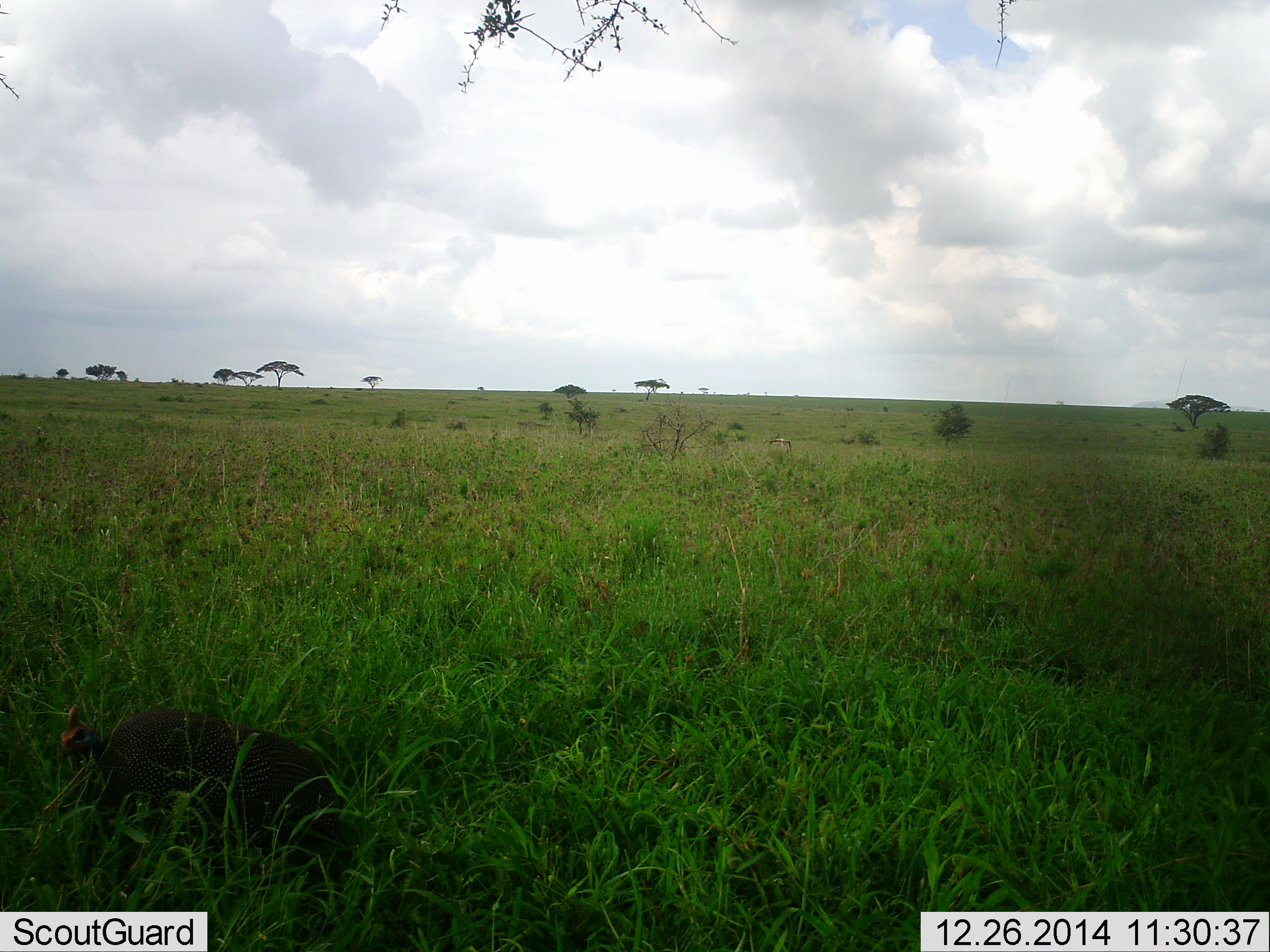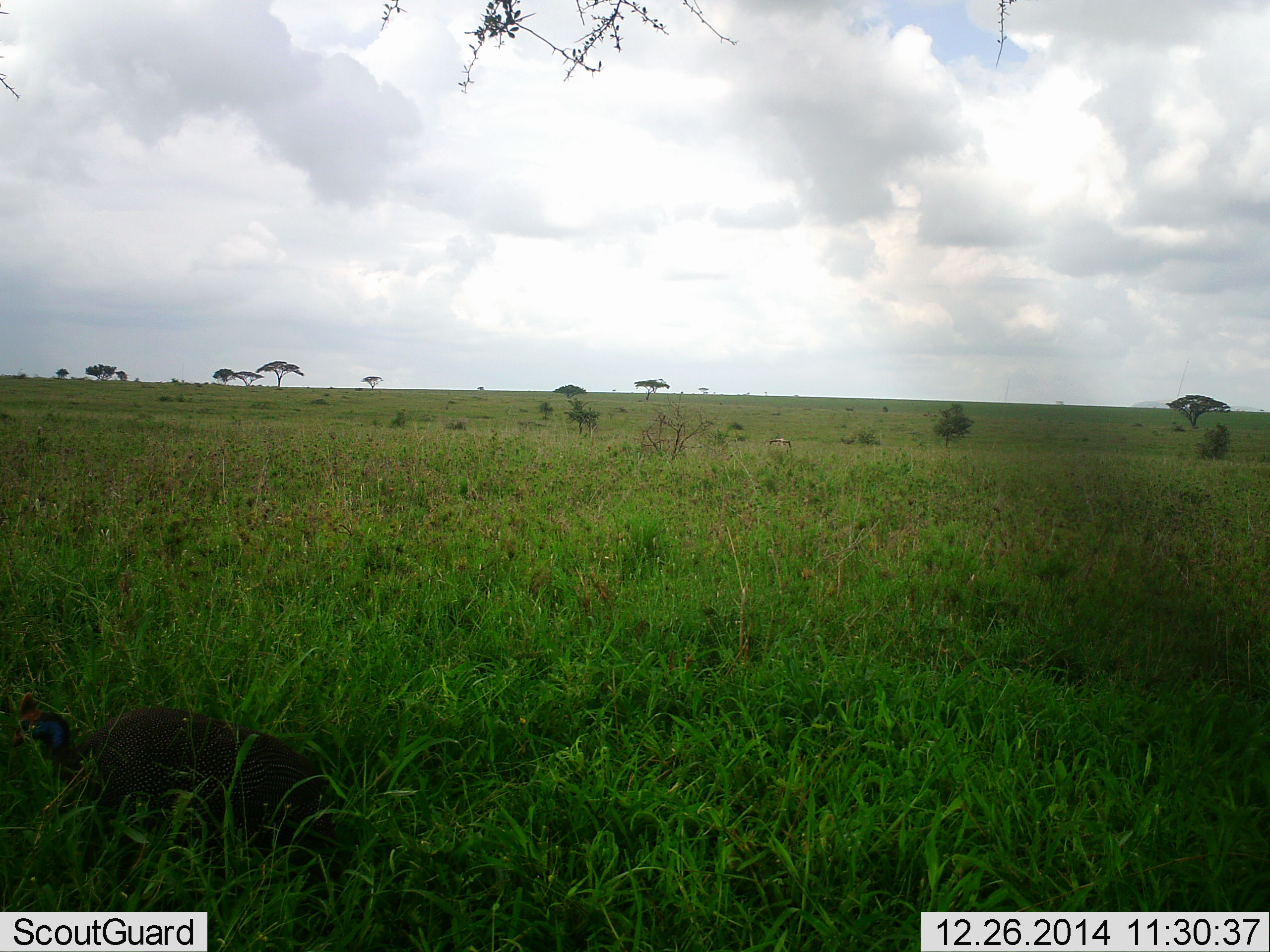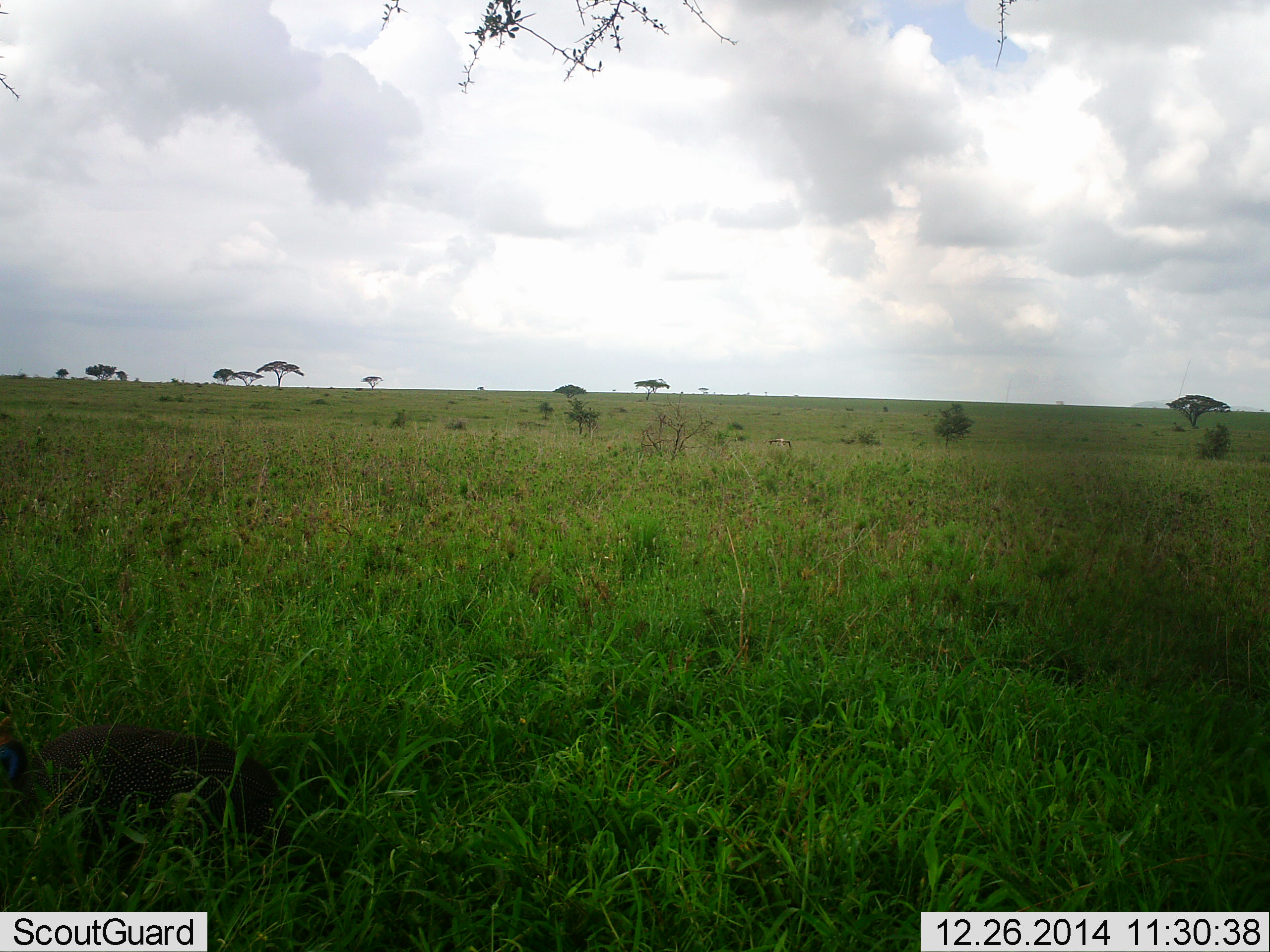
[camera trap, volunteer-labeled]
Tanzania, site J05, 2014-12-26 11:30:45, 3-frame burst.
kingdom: Animalia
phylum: Chordata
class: Aves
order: Galliformes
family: Numididae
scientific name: Numididae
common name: guinea fowl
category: guineafowl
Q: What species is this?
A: Guineafowl (guinea fowl) (Numididae).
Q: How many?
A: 1.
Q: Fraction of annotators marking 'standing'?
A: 20%.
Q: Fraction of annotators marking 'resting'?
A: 0%.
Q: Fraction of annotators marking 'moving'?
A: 70%.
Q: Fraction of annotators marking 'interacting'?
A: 0%.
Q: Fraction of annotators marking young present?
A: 0%.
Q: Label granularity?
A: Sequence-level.